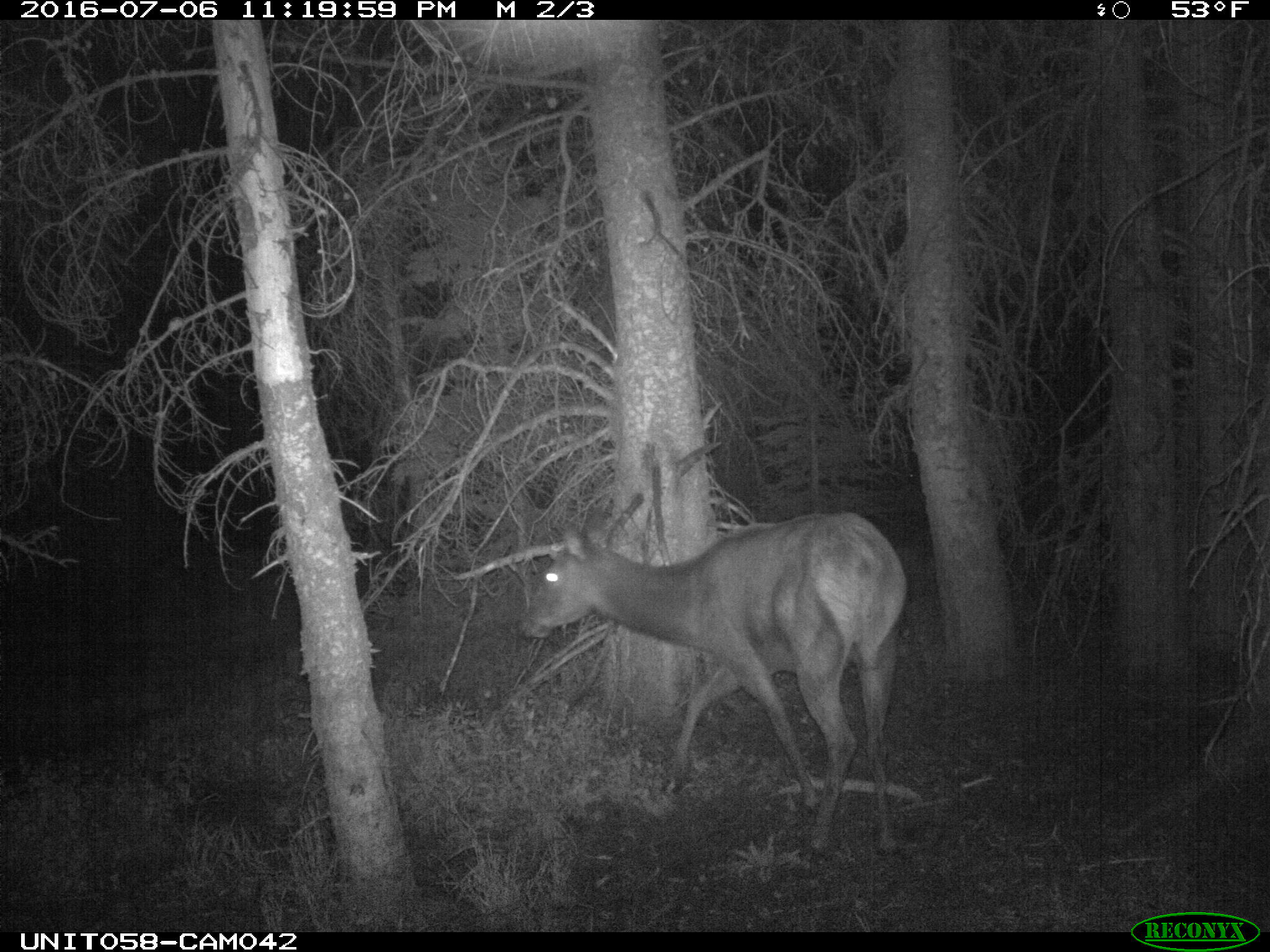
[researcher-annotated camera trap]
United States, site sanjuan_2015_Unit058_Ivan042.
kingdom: Animalia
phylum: Chordata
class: Mammalia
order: Artiodactyla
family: Cervidae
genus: Cervus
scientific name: Cervus elaphus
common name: red deer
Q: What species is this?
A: Cervus elaphus (red deer).